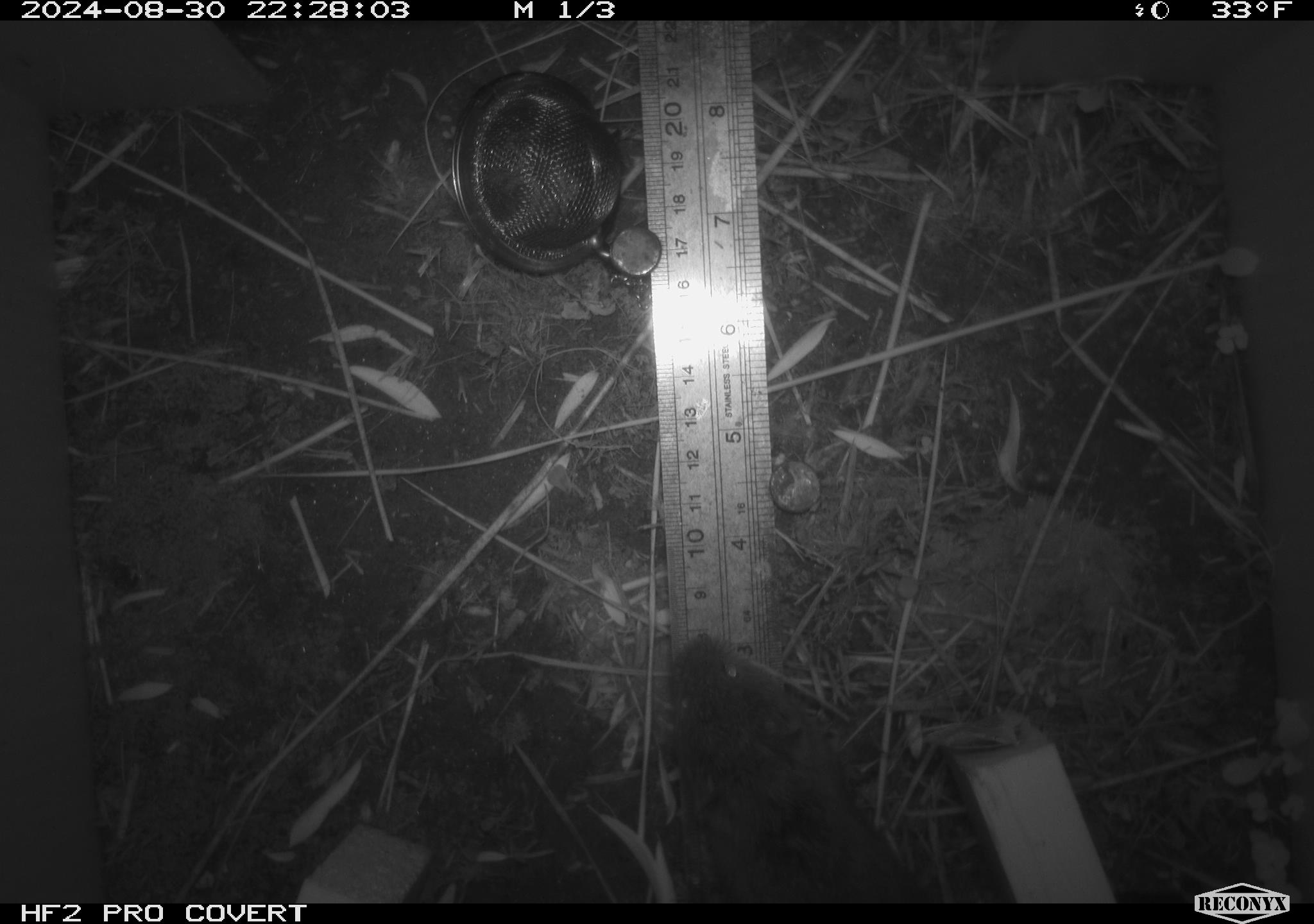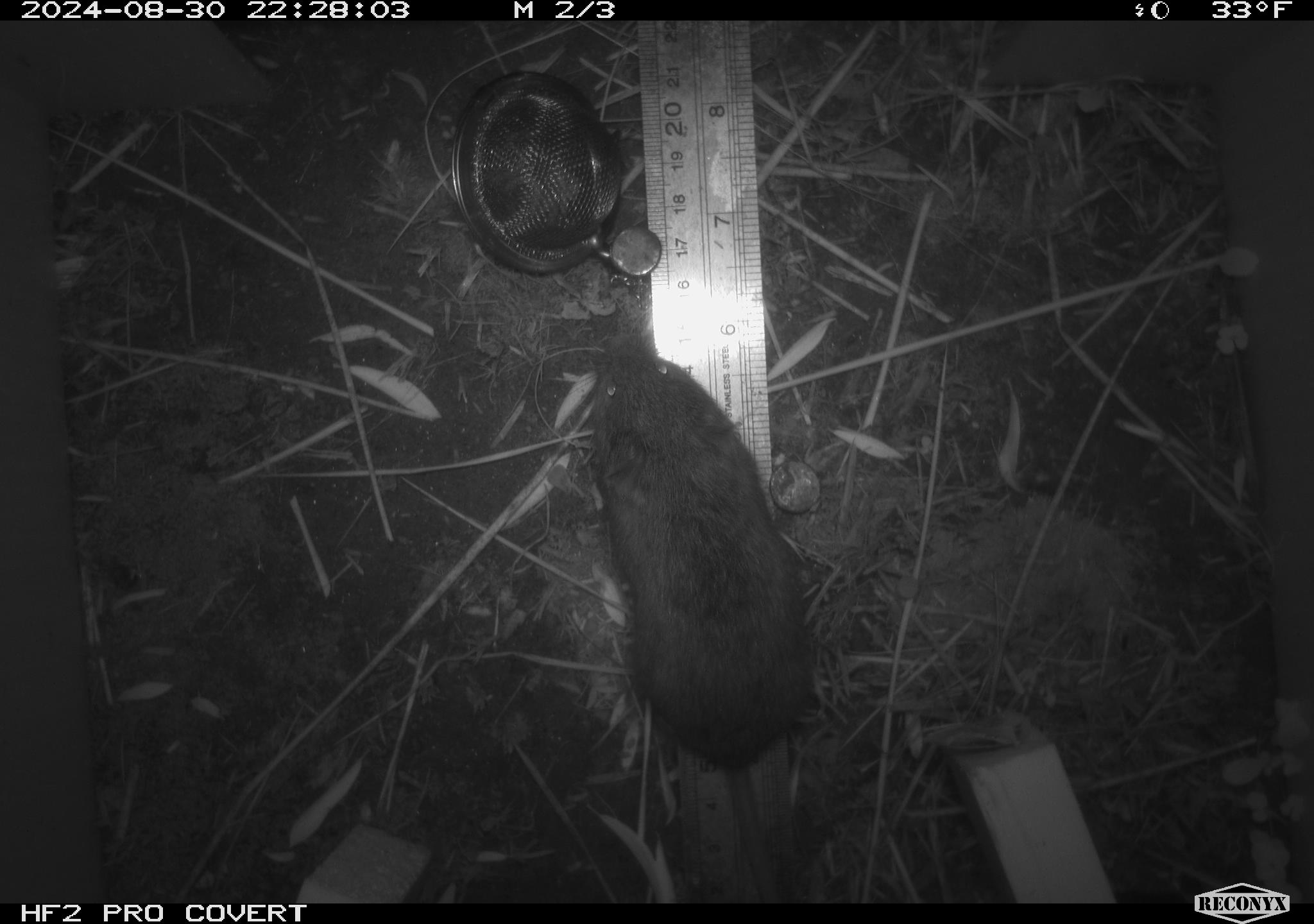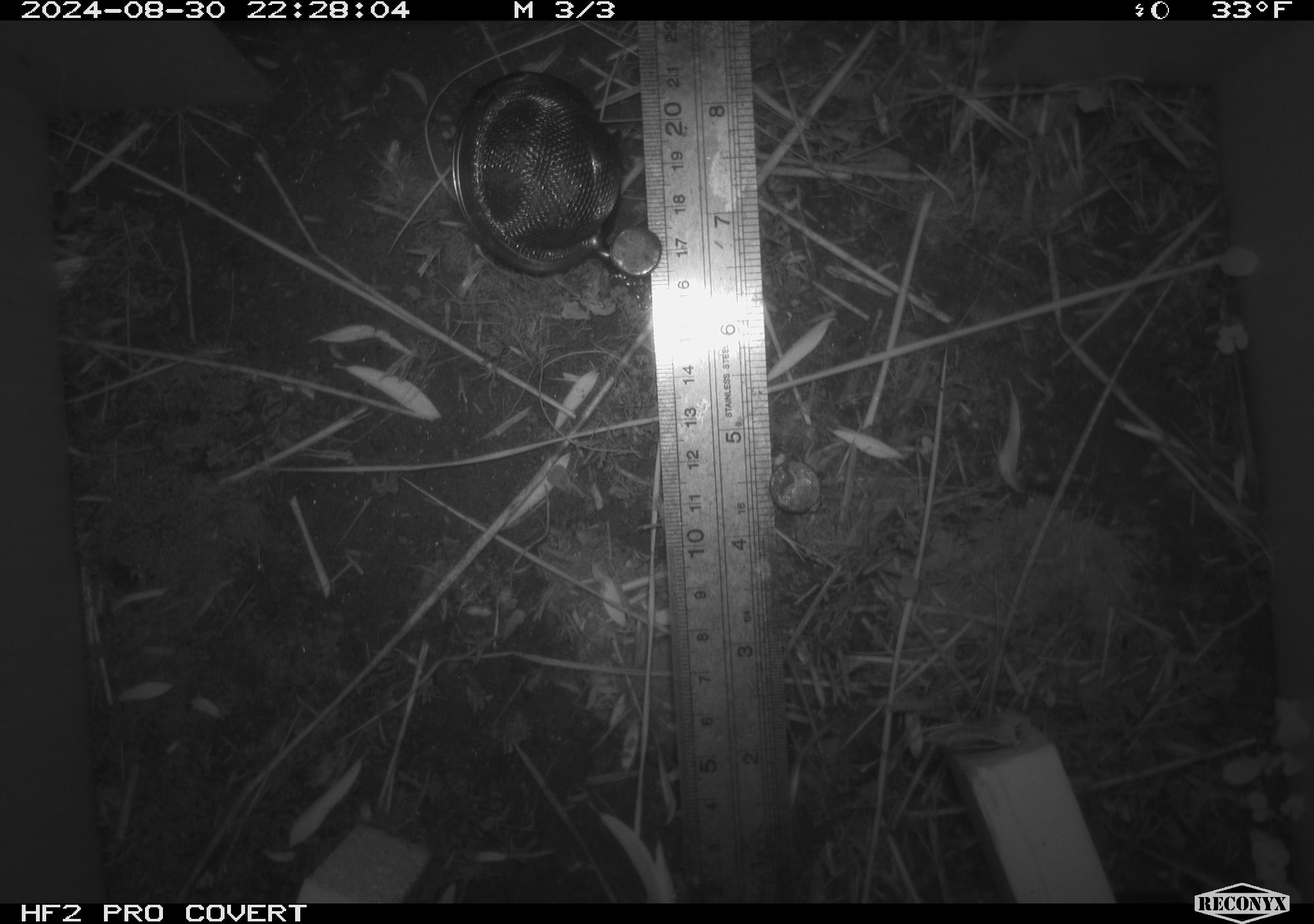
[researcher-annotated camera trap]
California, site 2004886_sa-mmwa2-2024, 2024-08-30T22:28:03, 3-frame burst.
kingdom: Animalia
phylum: Chordata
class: Mammalia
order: Rodentia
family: Cricetidae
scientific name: Arvicolinae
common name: voles, lemmings, and muskrats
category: arvicolinae subfamily